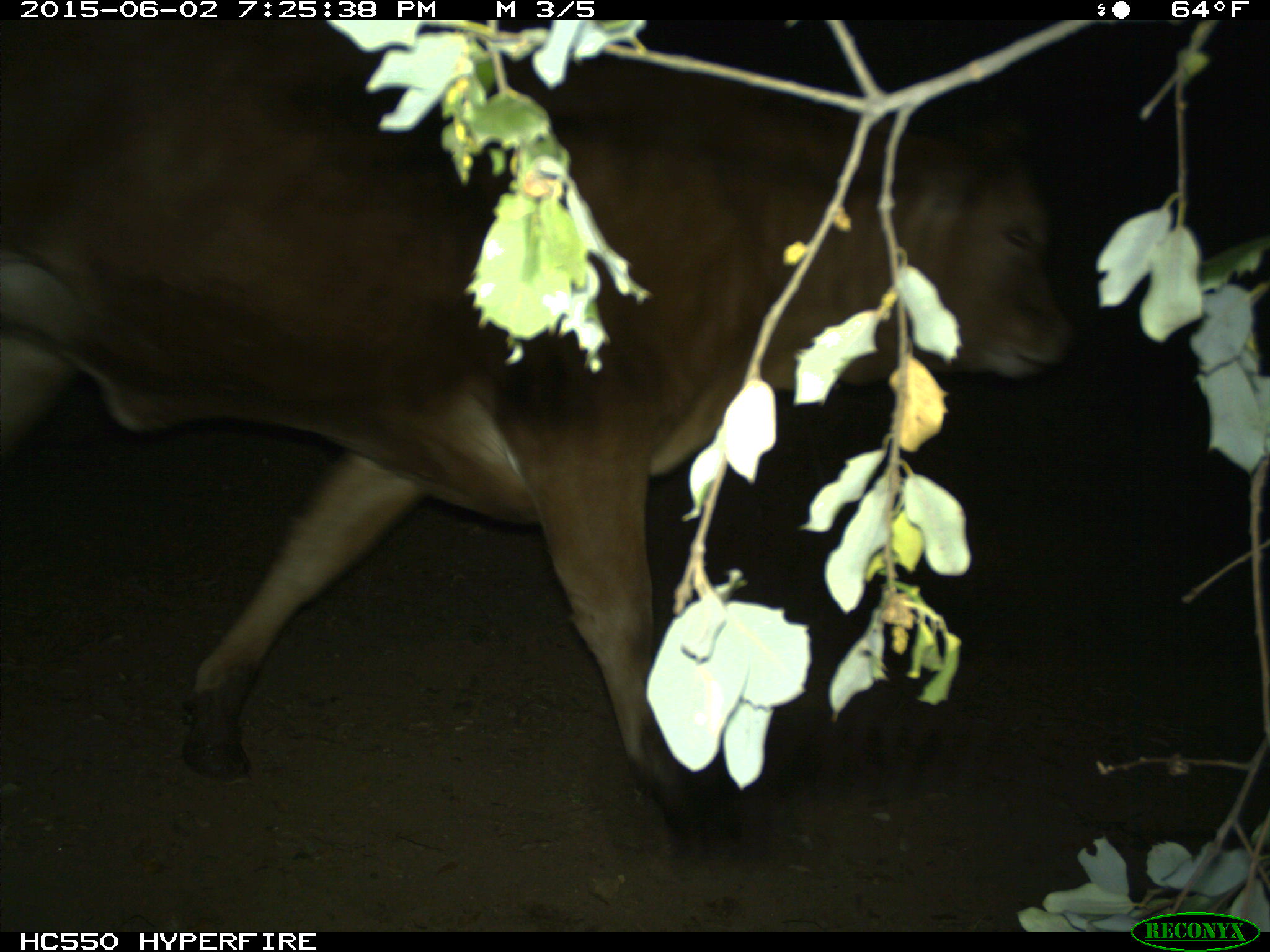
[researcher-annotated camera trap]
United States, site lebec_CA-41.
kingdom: Animalia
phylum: Chordata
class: Mammalia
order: Artiodactyla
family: Bovidae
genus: Bos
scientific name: Bos taurus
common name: domestic cow